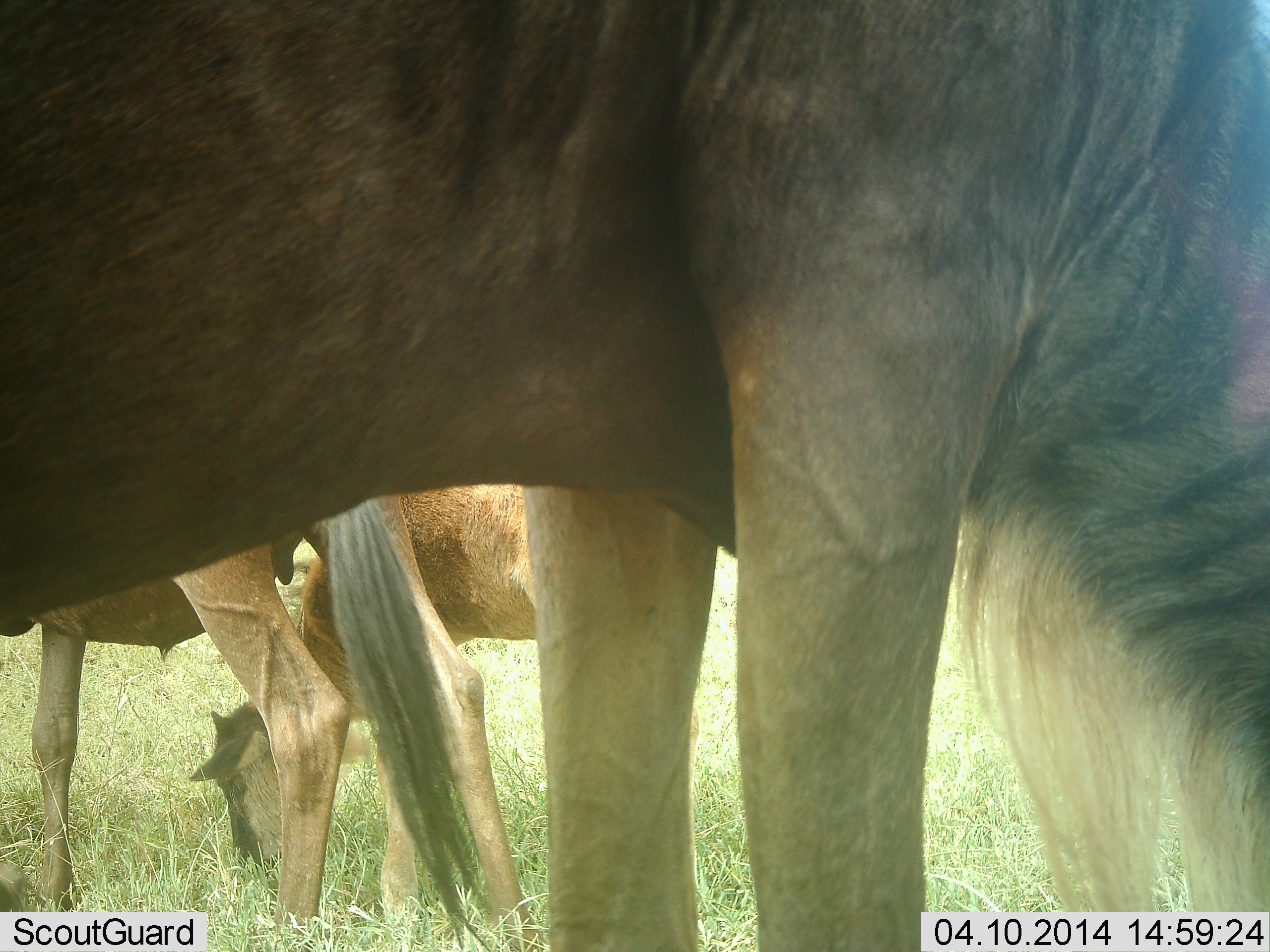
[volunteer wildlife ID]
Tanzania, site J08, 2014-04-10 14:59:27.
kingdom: Animalia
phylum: Chordata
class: Mammalia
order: Artiodactyla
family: Bovidae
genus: Connochaetes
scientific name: Connochaetes taurinus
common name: blue wildebeest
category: wildebeest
Wildebeest (blue wildebeest) (Connochaetes taurinus), count 3. Behavior (volunteer vote fractions): standing 80%, resting 0%, moving 0%, interacting 0%. Young present (vote fraction): 70%. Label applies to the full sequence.